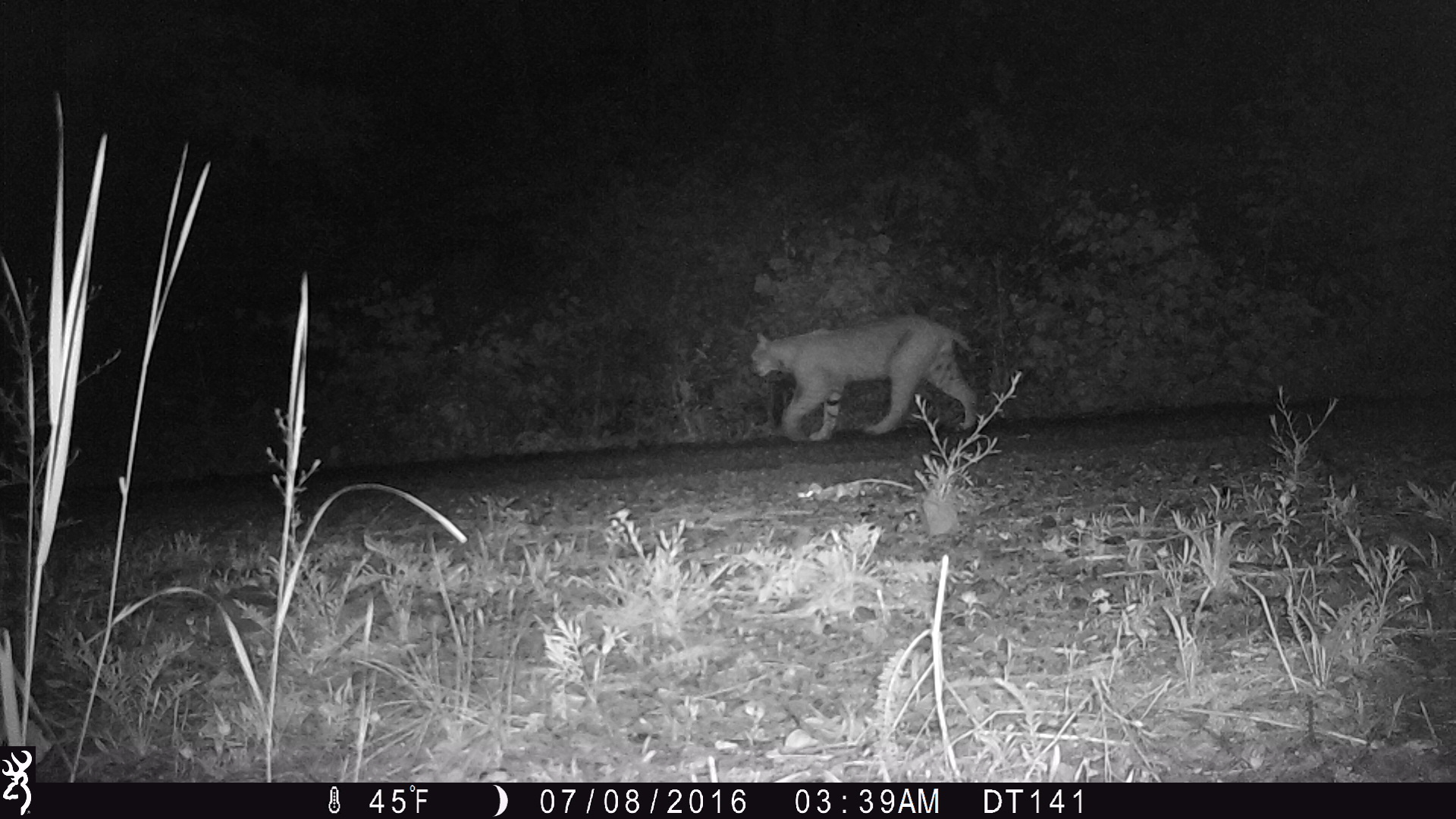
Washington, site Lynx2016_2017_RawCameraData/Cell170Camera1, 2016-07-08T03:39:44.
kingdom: Animalia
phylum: Chordata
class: Mammalia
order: Carnivora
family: Felidae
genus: Lynx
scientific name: Lynx rufus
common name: bobcat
Lynx rufus (bobcat). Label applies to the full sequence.